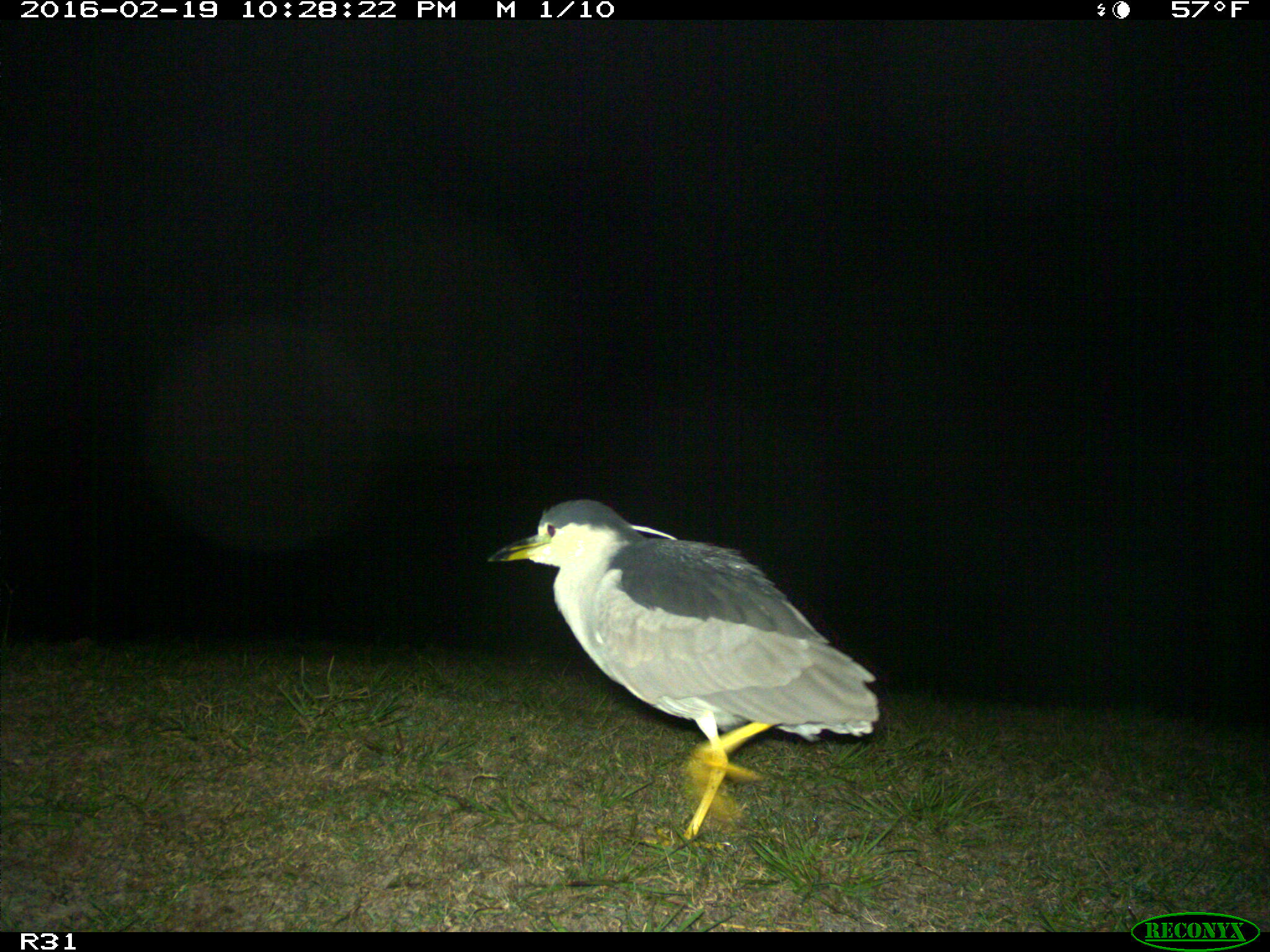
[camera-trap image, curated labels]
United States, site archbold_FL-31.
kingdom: Animalia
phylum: Chordata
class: Aves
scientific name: Aves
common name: birds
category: unidentified bird